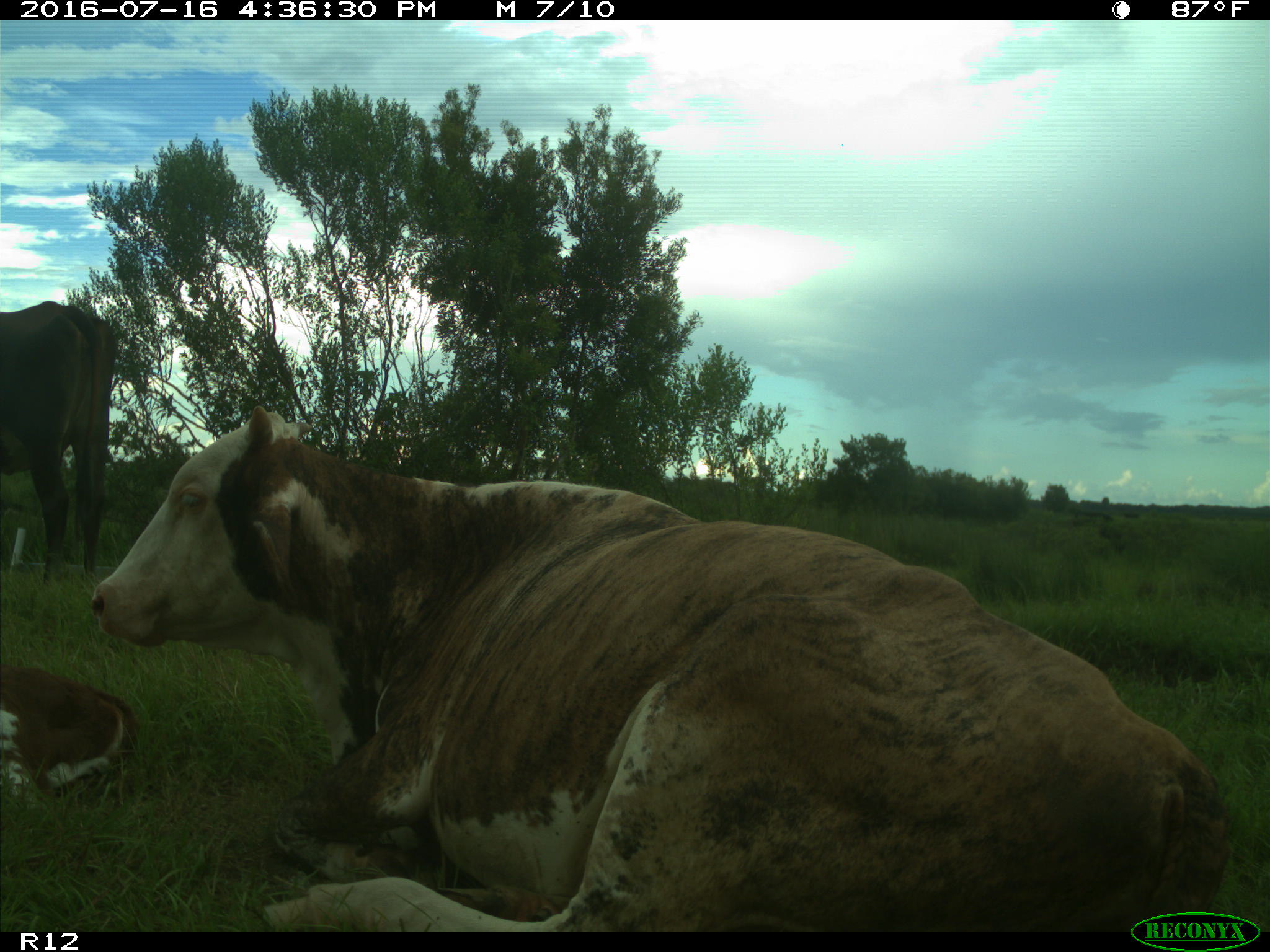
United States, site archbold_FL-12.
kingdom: Animalia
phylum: Chordata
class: Mammalia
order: Artiodactyla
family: Bovidae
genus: Bos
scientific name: Bos taurus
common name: domestic cow